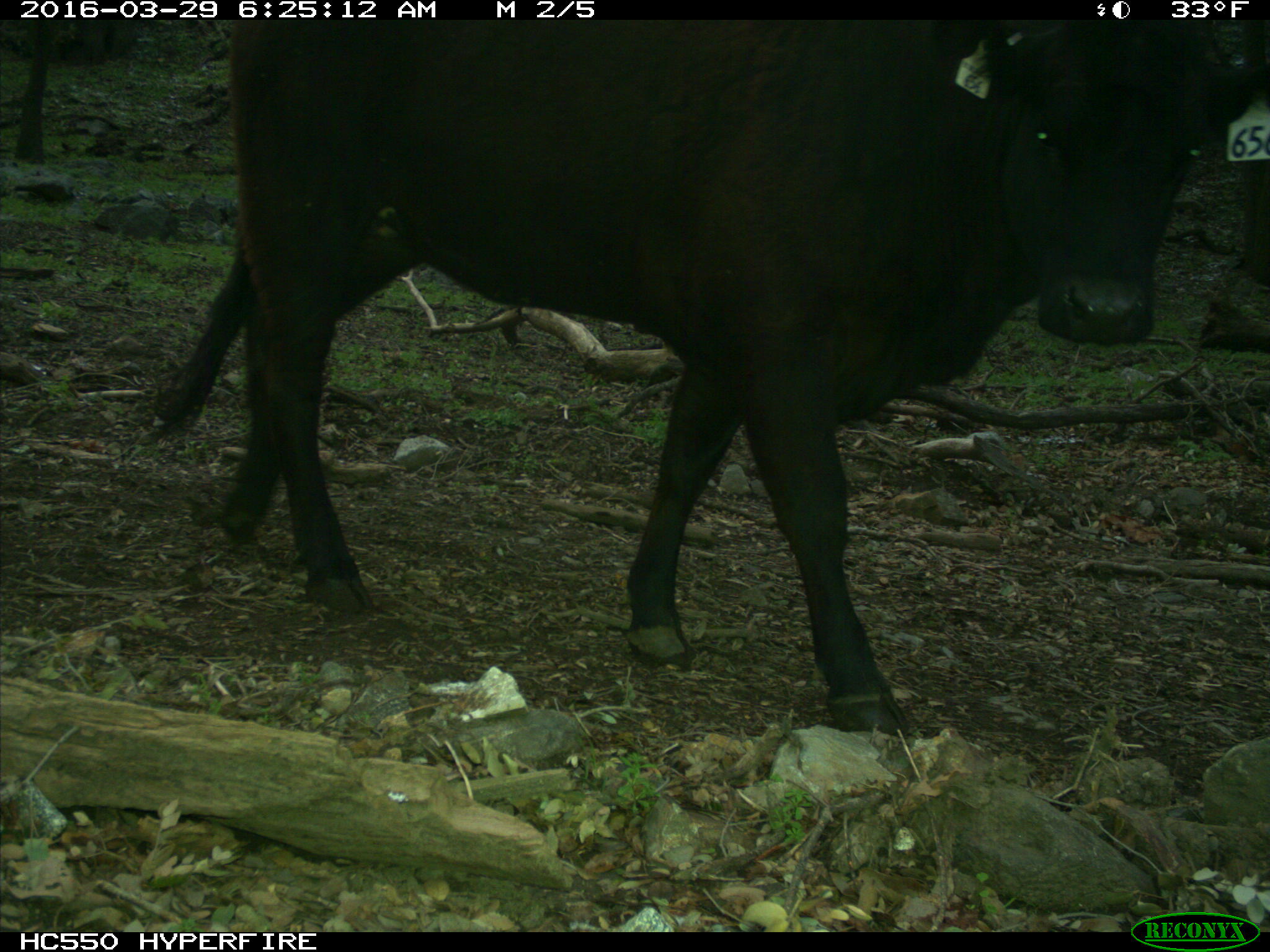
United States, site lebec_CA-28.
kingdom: Animalia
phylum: Chordata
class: Mammalia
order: Artiodactyla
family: Bovidae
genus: Bos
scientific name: Bos taurus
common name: domestic cow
Bos taurus (domestic cow).